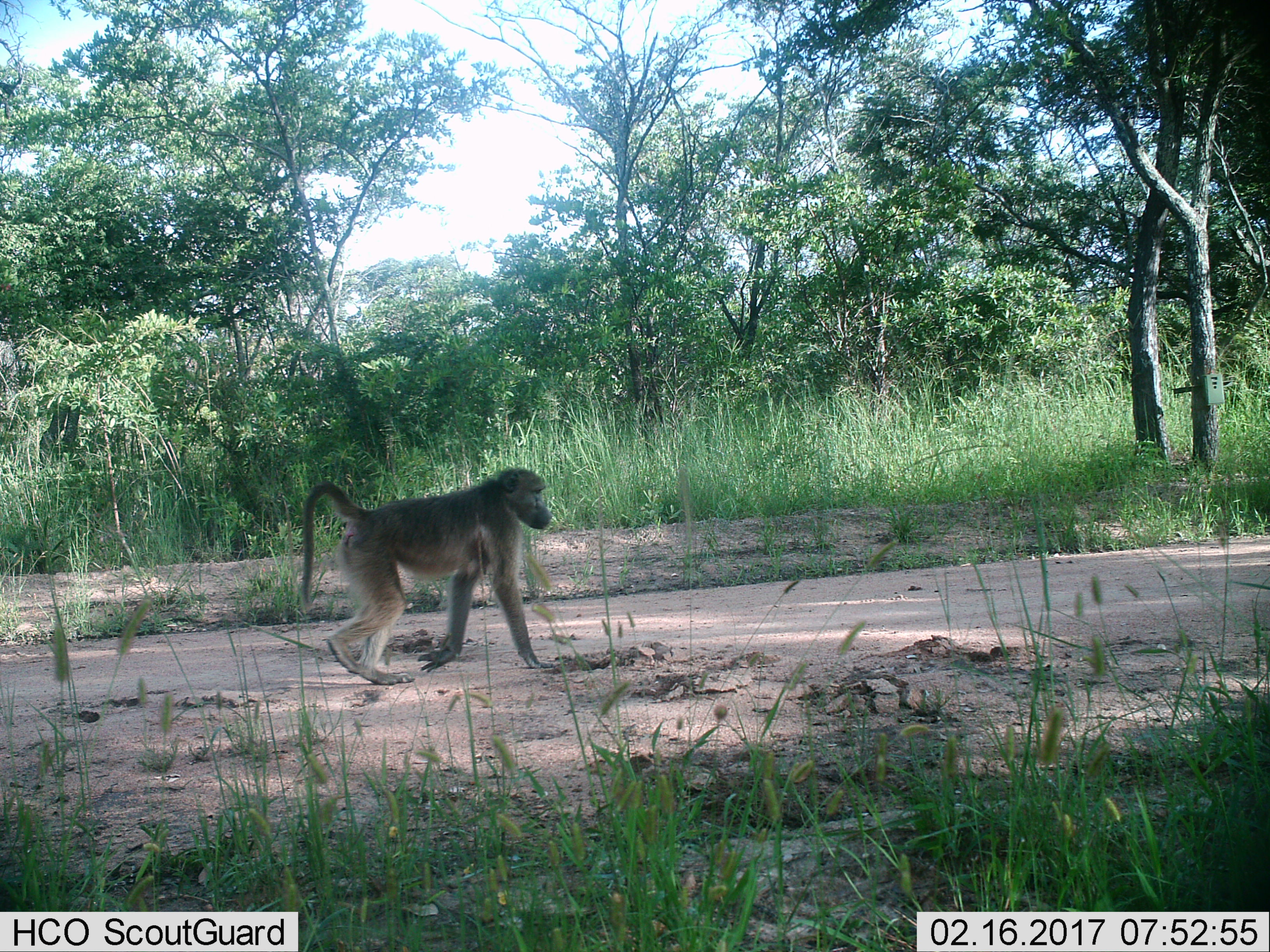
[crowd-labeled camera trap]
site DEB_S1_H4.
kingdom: Animalia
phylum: Chordata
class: Mammalia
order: Primates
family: Cercopithecidae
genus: Papio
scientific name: Papio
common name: baboon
Baboon (Papio), count 1. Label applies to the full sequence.